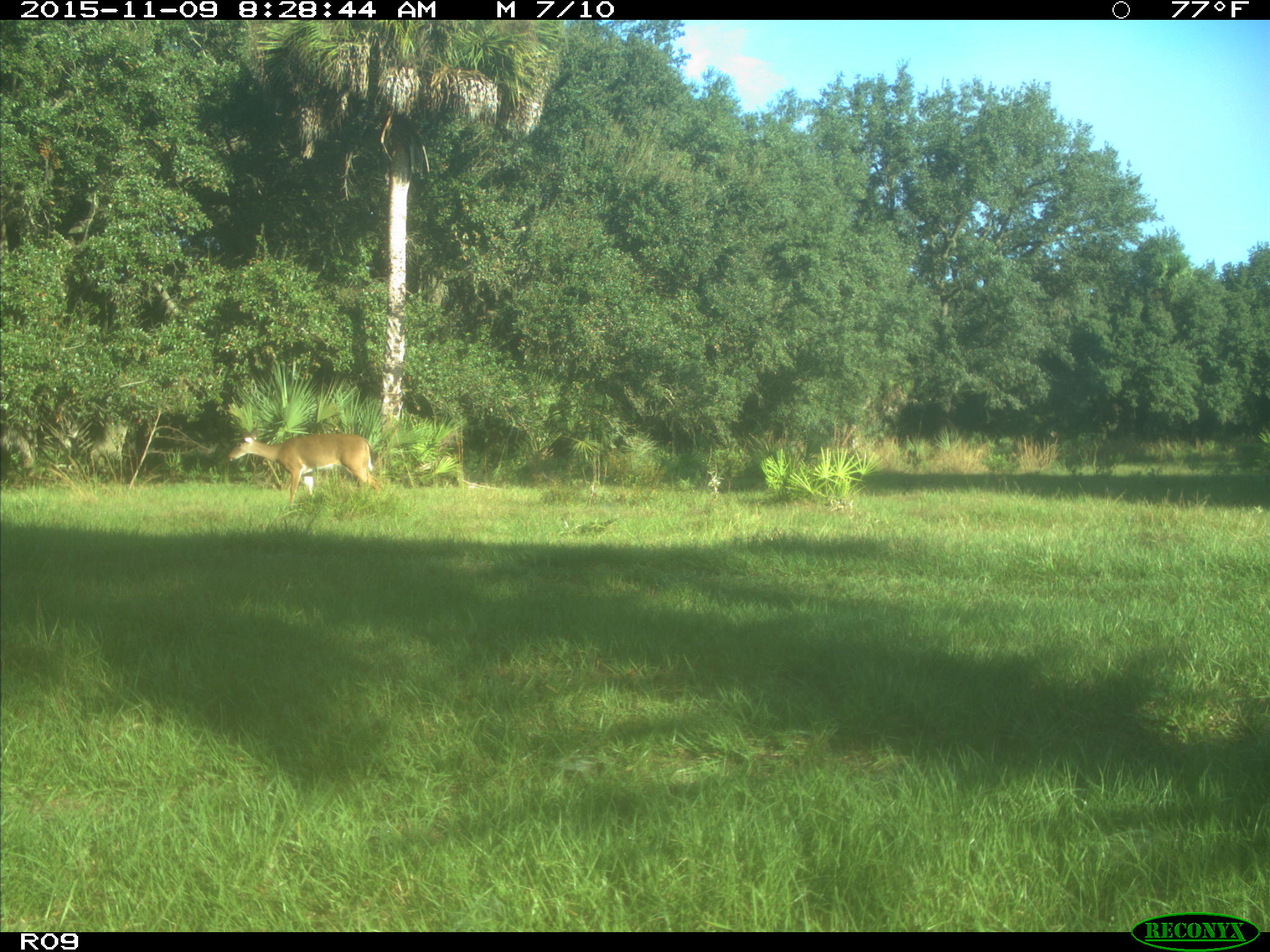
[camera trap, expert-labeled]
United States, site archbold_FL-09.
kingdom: Animalia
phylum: Chordata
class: Mammalia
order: Artiodactyla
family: Cervidae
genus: Odocoileus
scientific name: Odocoileus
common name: deer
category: unidentified deer